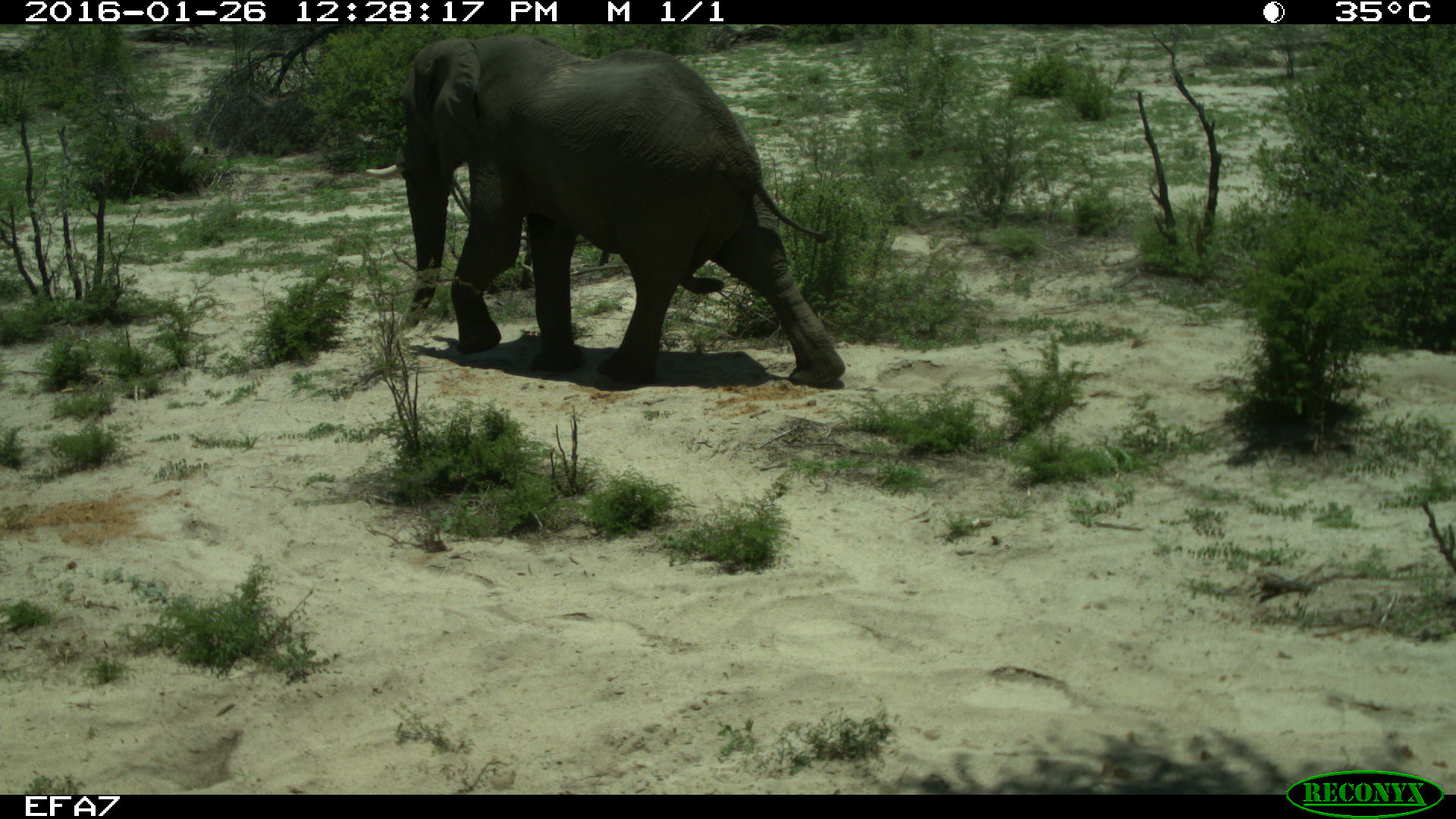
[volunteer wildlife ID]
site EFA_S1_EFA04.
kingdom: Animalia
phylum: Chordata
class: Mammalia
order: Proboscidea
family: Elephantidae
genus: Loxodonta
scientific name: Loxodonta africana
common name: african bush elephant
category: elephant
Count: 1.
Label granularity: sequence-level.